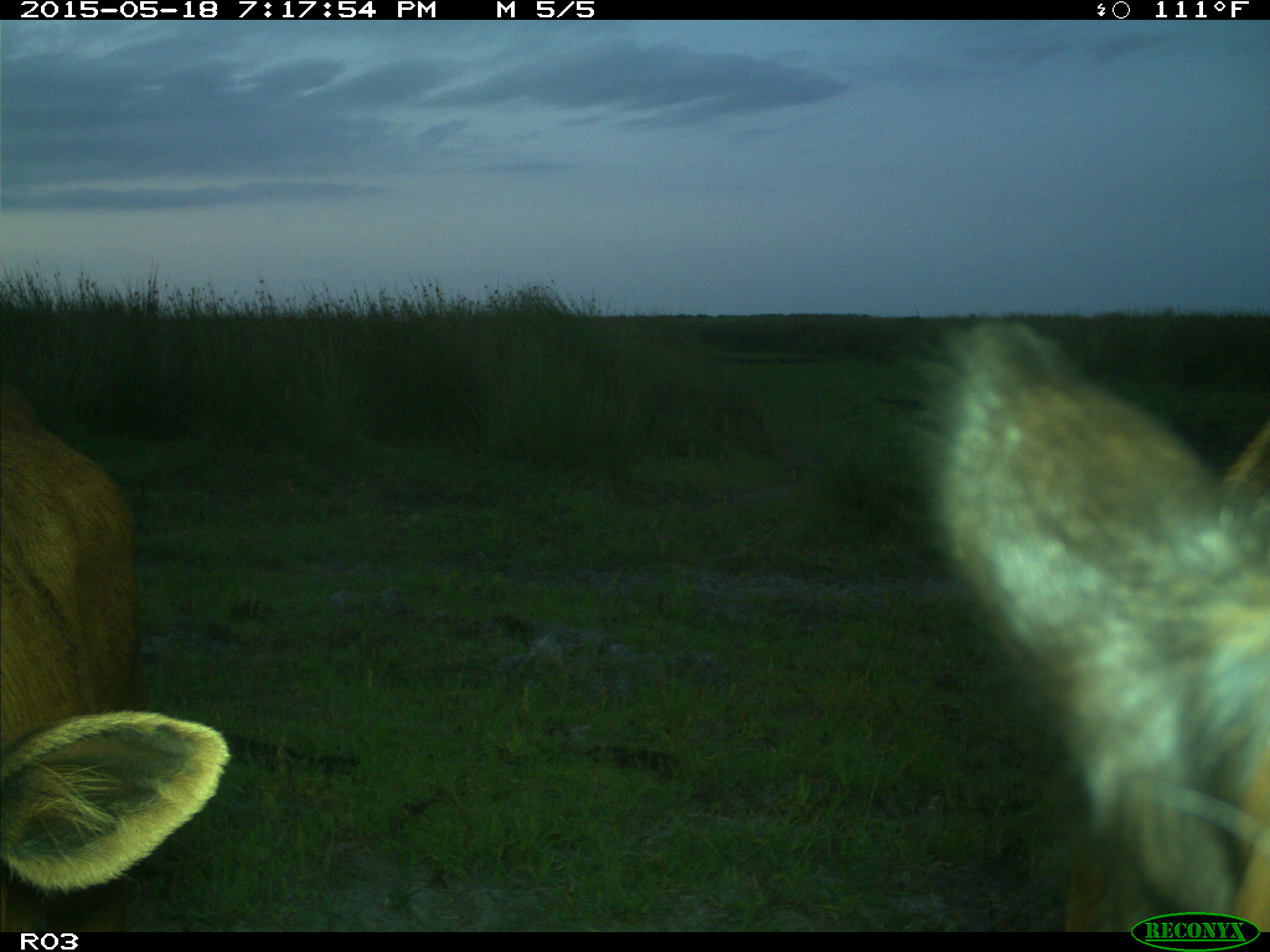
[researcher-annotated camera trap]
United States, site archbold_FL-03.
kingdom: Animalia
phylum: Chordata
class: Mammalia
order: Artiodactyla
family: Bovidae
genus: Bos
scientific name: Bos taurus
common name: domestic cow